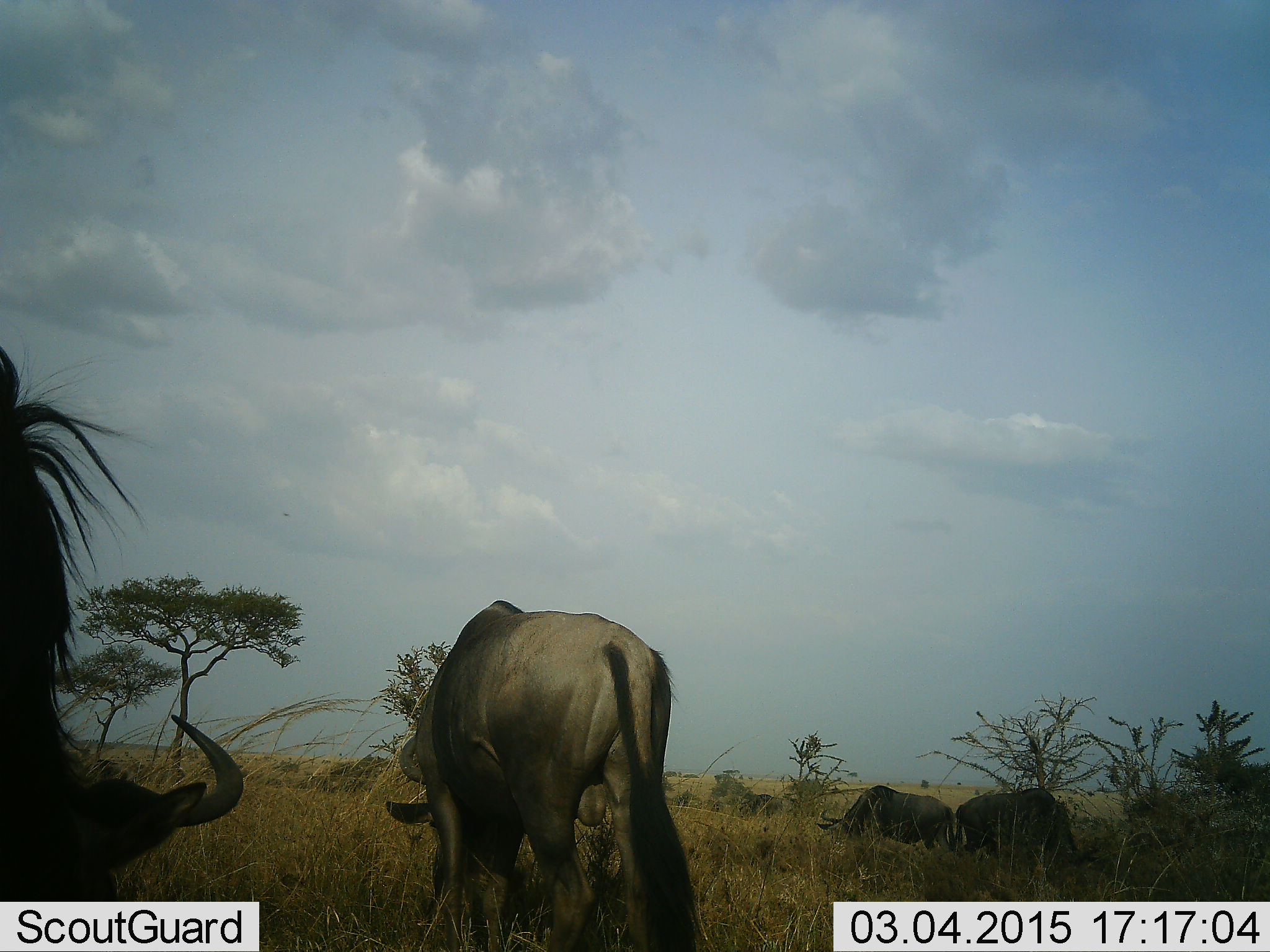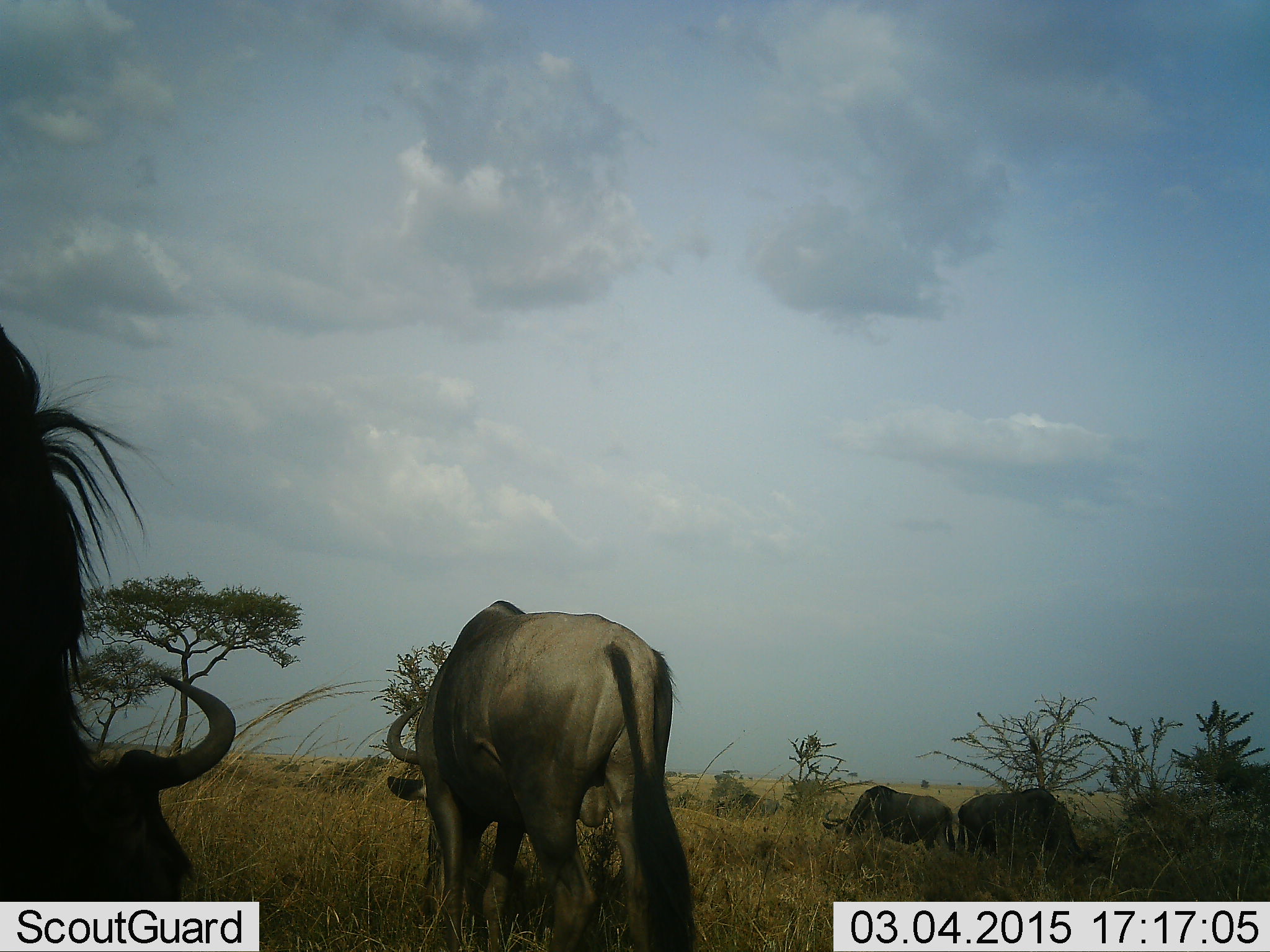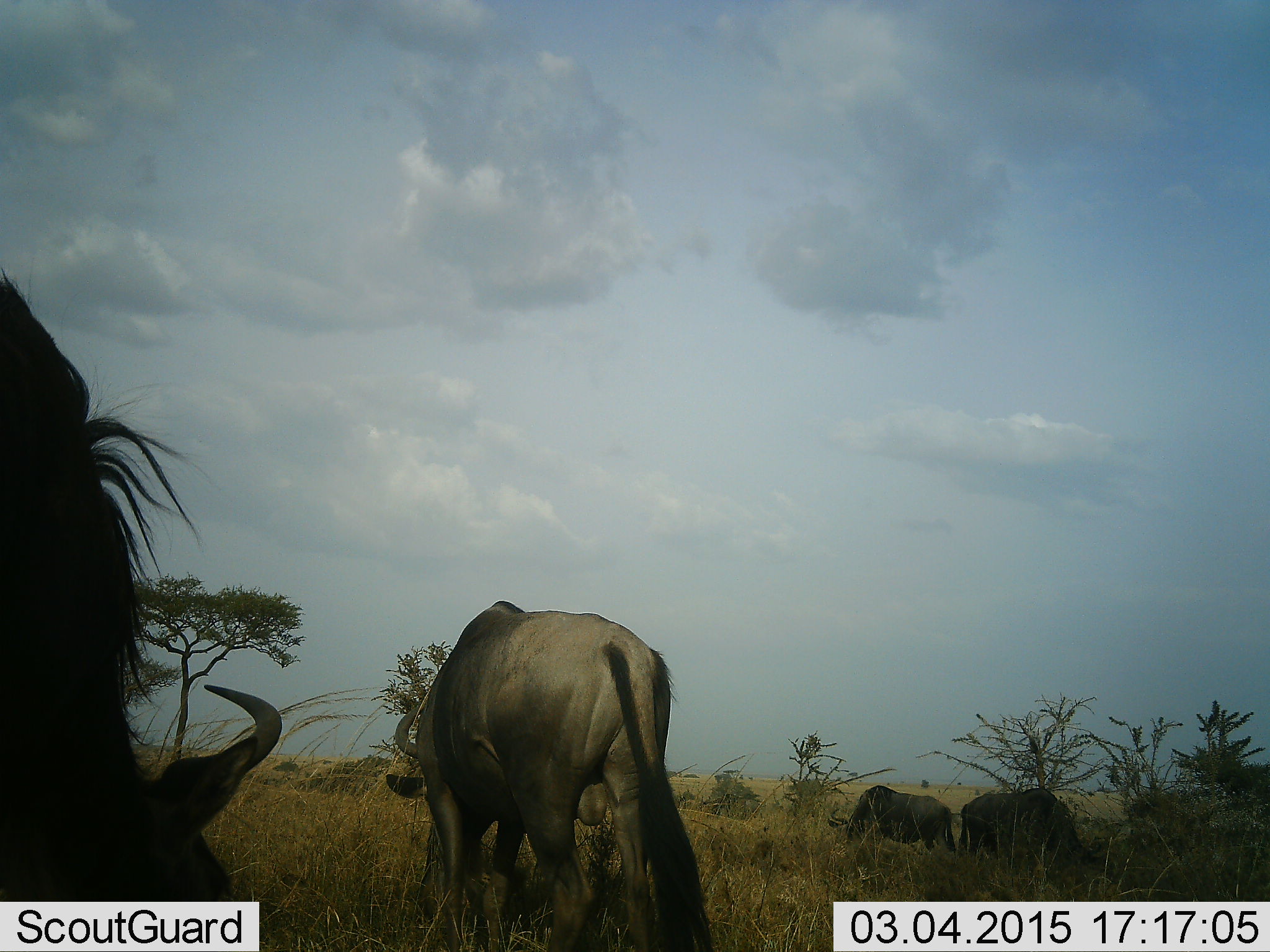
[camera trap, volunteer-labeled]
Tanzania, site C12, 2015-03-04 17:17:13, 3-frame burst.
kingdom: Animalia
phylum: Chordata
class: Mammalia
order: Artiodactyla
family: Bovidae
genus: Connochaetes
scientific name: Connochaetes taurinus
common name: blue wildebeest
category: wildebeest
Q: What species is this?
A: Wildebeest (blue wildebeest) (Connochaetes taurinus).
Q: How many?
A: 4.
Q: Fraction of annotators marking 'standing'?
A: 20%.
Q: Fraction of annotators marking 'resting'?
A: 0%.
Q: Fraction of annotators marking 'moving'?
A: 10%.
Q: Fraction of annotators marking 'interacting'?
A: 0%.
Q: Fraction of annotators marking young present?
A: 0%.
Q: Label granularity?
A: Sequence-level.